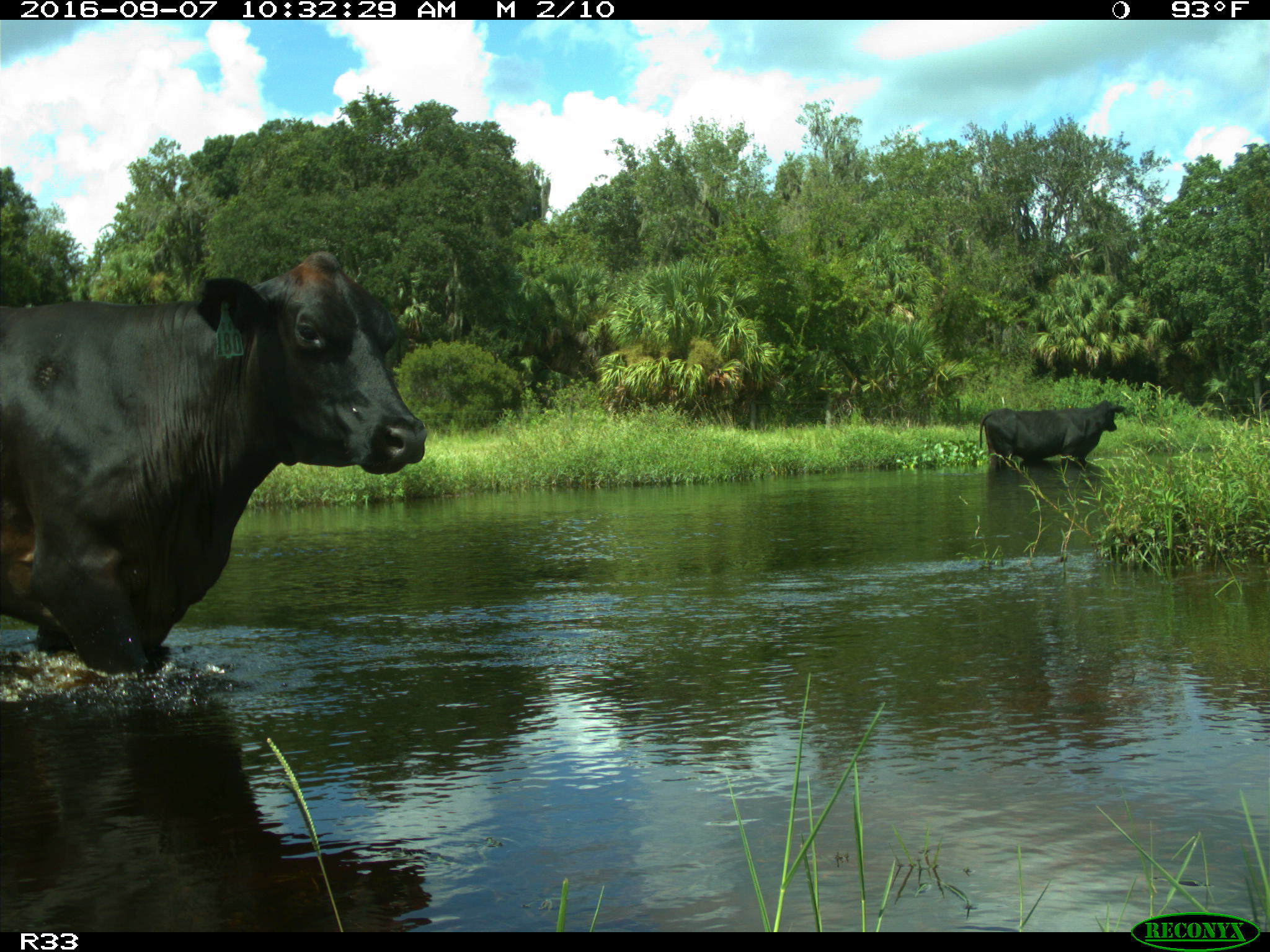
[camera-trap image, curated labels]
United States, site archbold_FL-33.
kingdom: Animalia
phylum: Chordata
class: Mammalia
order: Artiodactyla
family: Bovidae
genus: Bos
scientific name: Bos taurus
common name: domestic cow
Bos taurus (domestic cow).